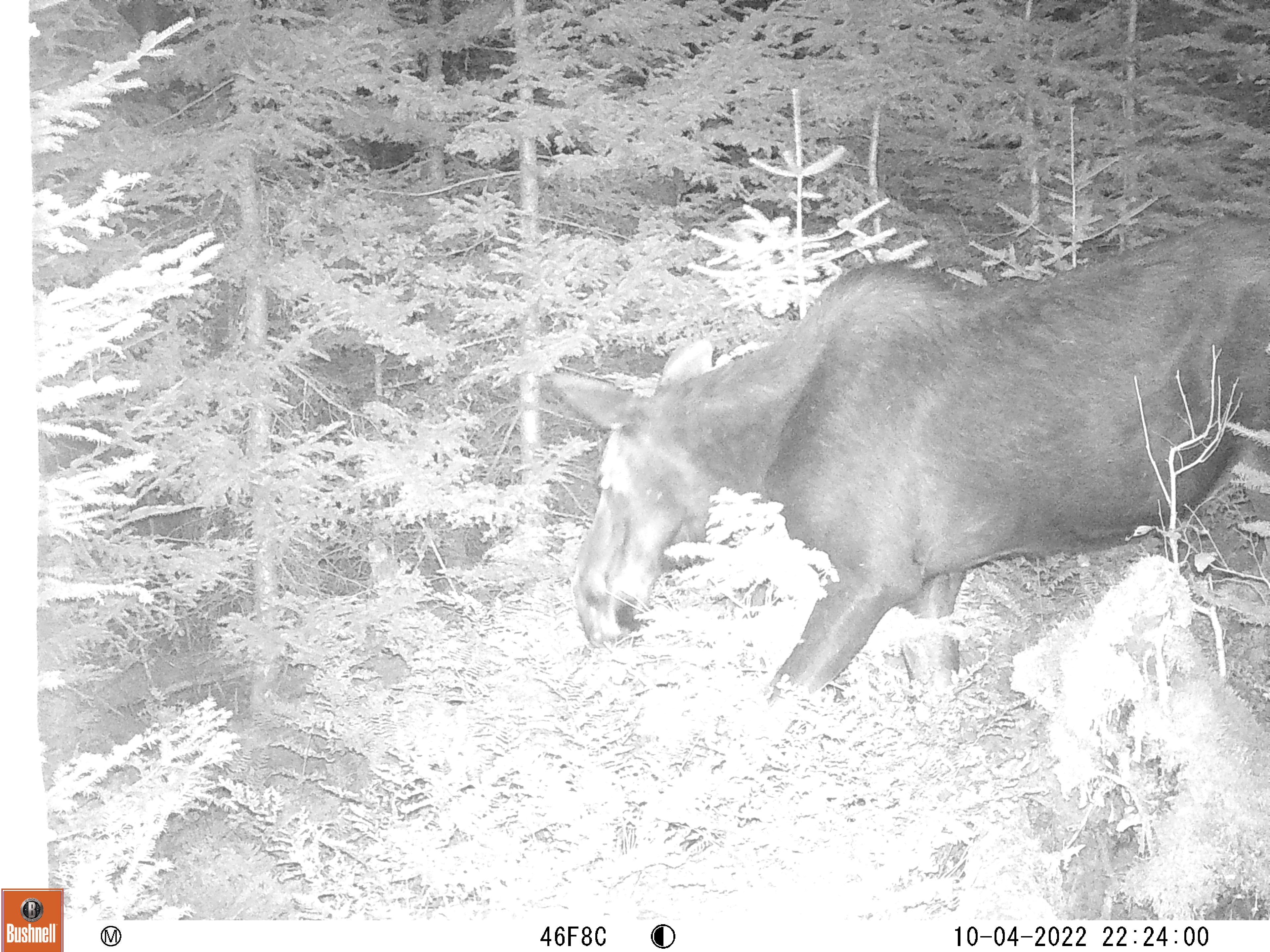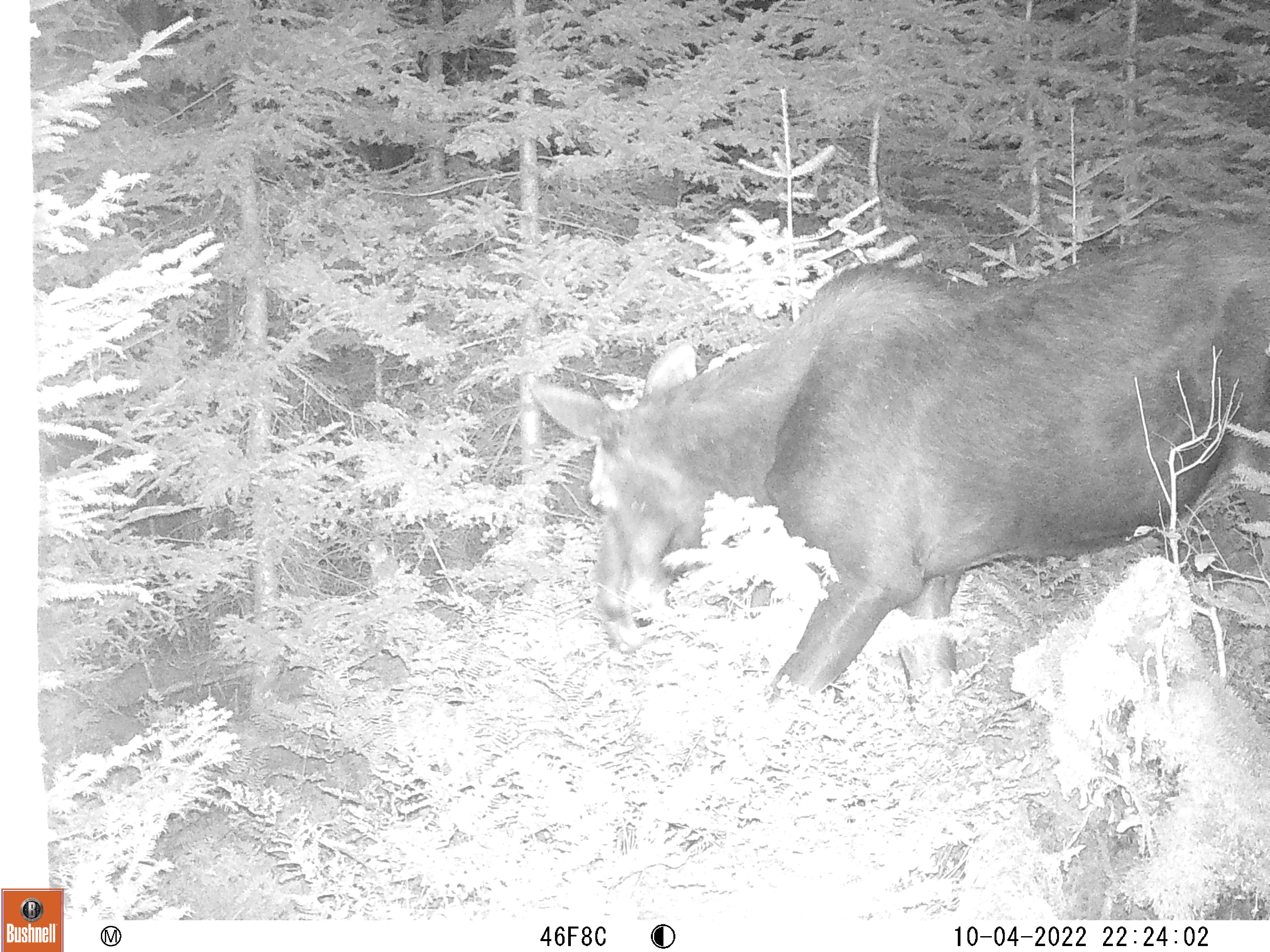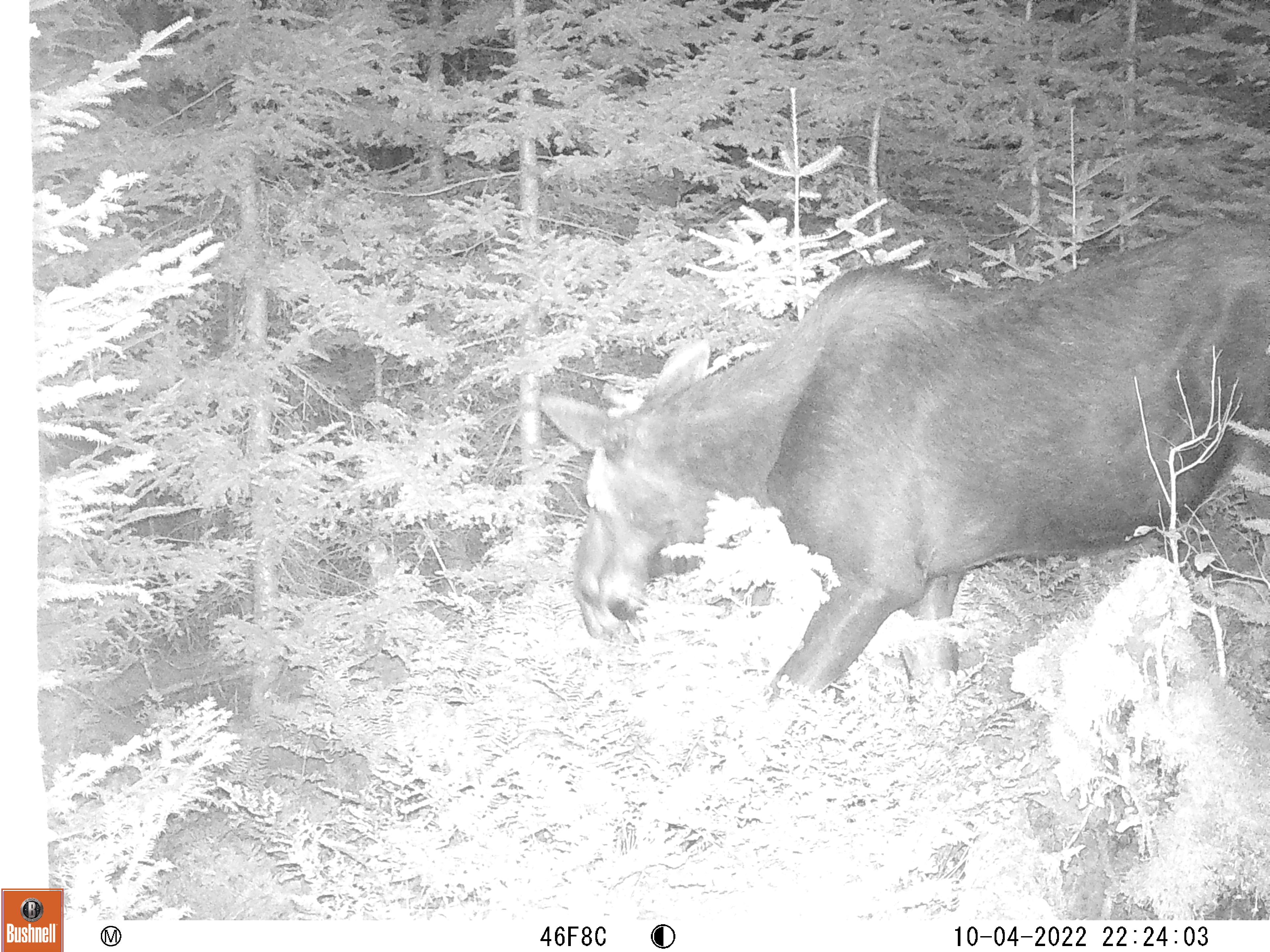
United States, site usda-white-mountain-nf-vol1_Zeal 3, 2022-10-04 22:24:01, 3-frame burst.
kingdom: Animalia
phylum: Chordata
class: Mammalia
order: Artiodactyla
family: Cervidae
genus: Alces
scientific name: Alces alces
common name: moose